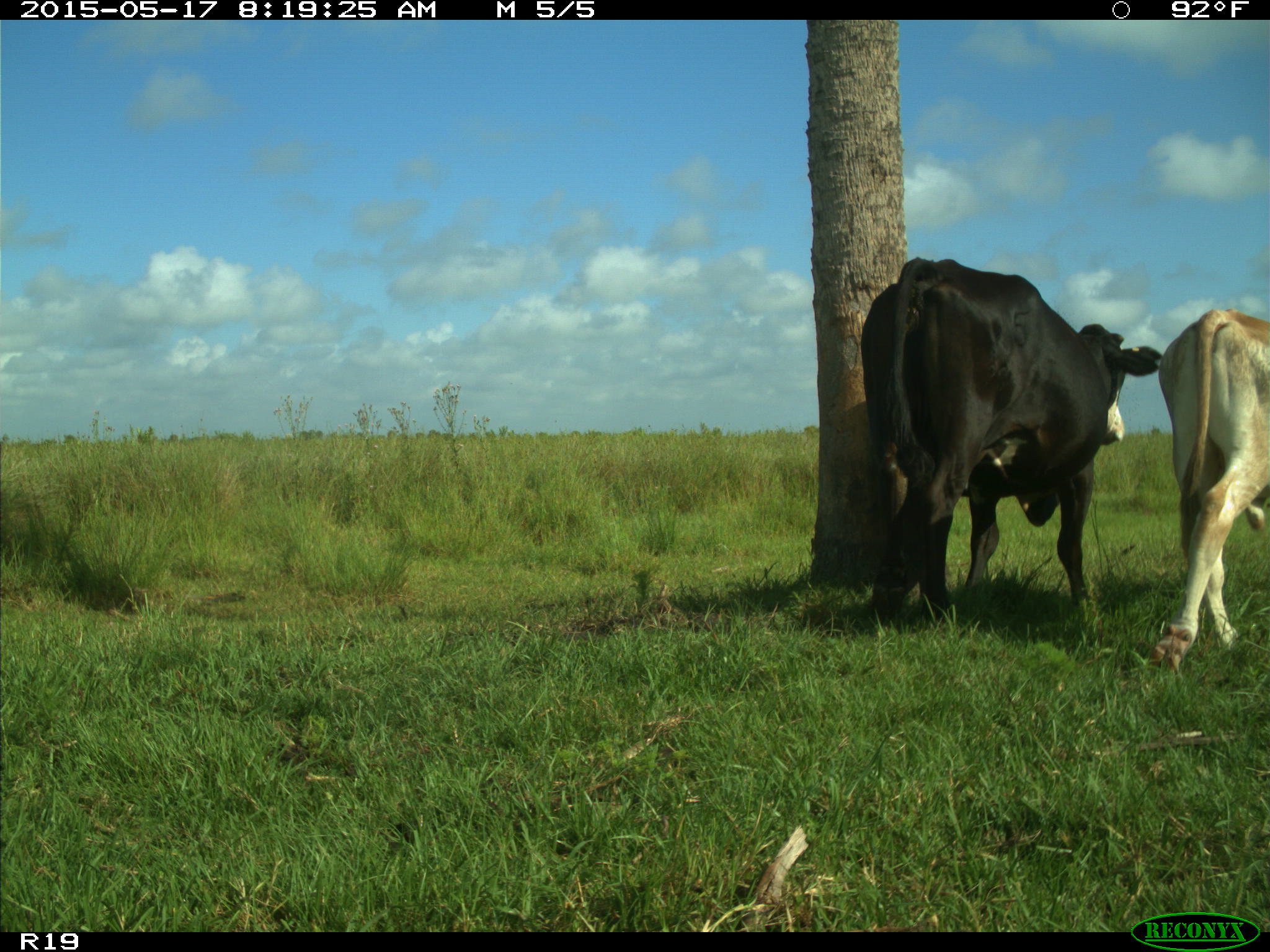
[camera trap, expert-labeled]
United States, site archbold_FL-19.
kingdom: Animalia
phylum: Chordata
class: Mammalia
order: Artiodactyla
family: Bovidae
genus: Bos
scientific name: Bos taurus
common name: domestic cow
Bos taurus (domestic cow).